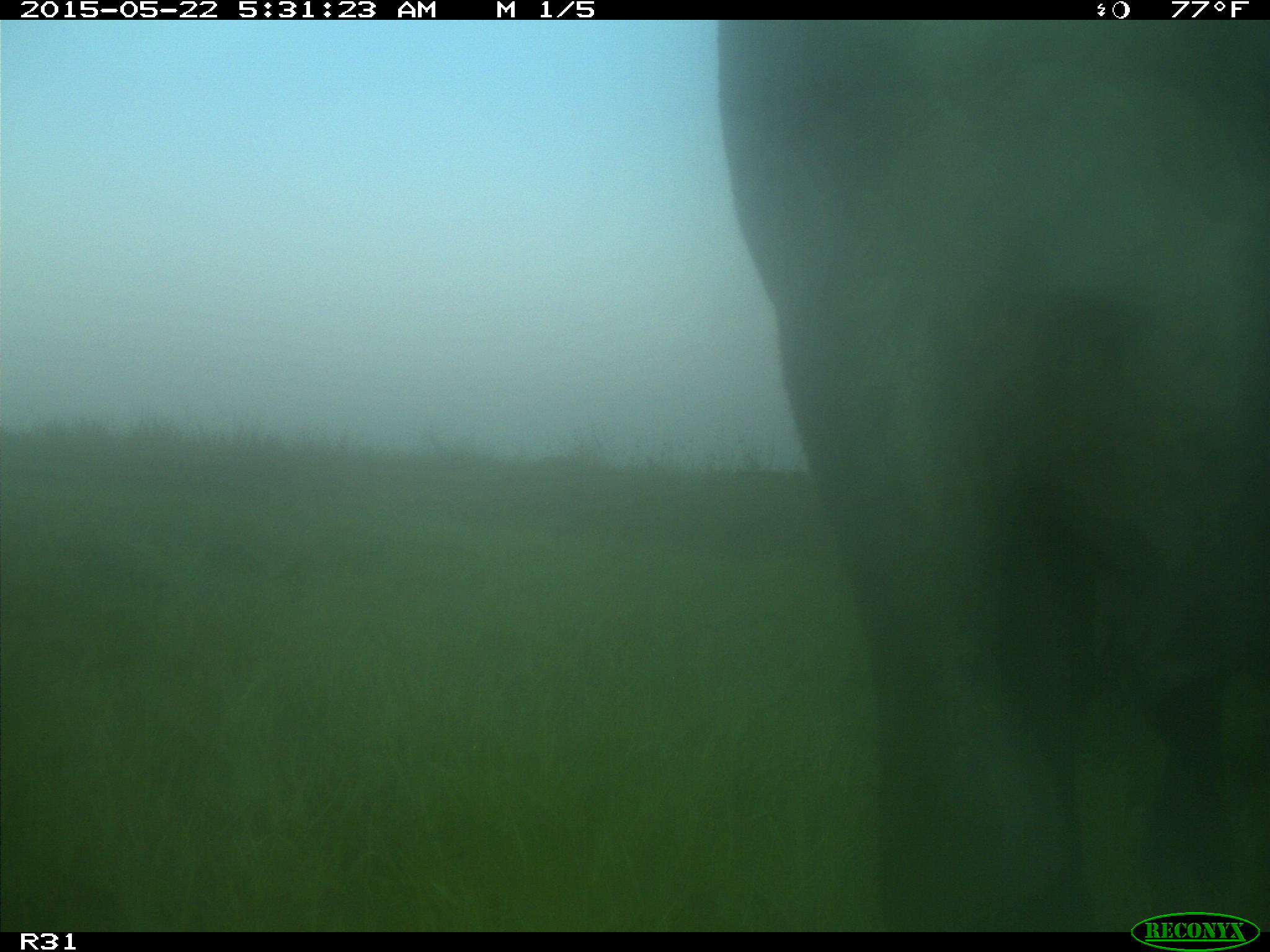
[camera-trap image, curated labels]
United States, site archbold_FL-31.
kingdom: Animalia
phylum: Chordata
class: Mammalia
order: Artiodactyla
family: Bovidae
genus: Bos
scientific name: Bos taurus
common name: domestic cow